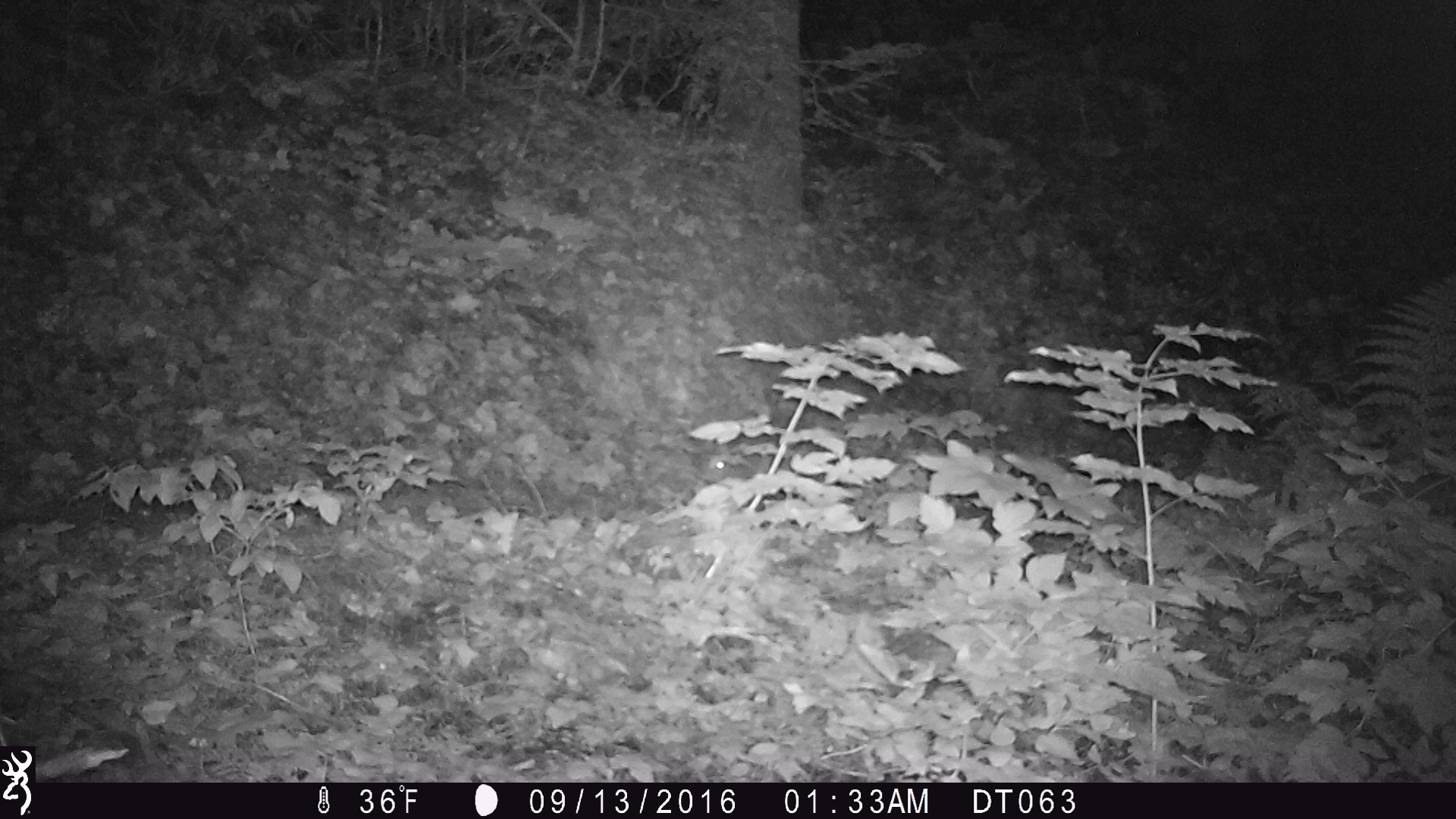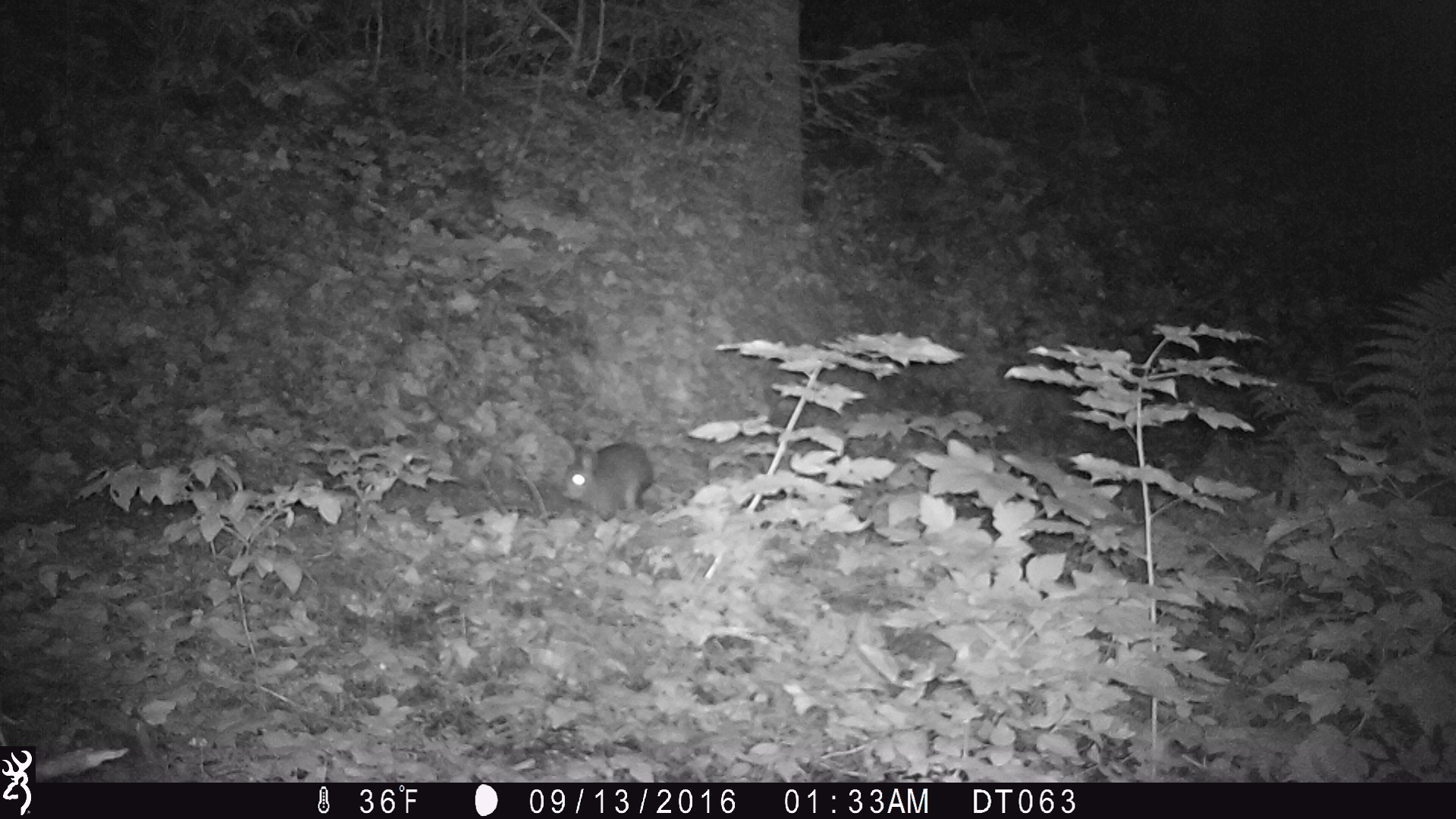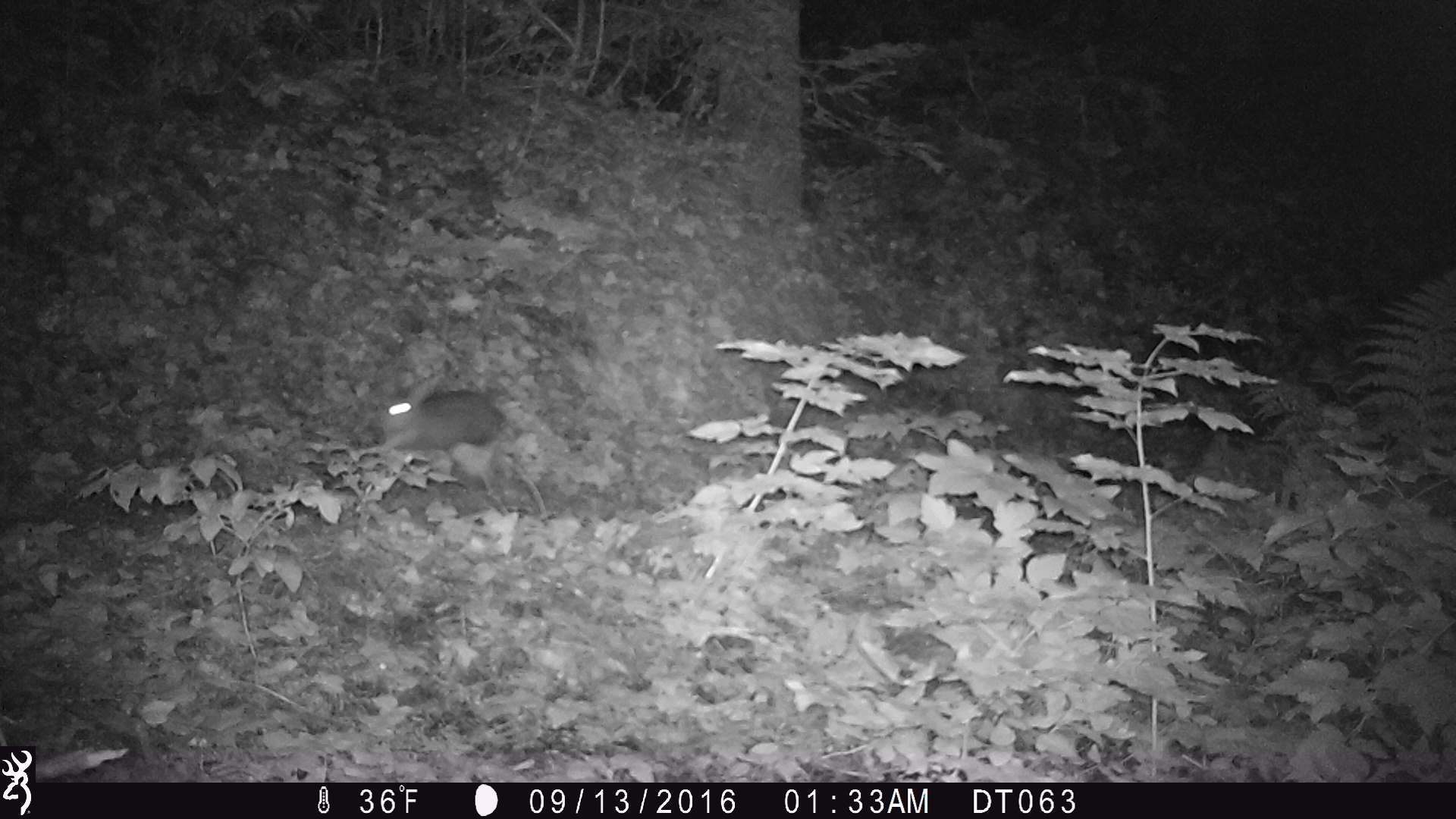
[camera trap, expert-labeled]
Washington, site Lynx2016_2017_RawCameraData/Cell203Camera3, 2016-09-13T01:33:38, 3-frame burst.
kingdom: Animalia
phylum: Chordata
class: Mammalia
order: Lagomorpha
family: Leporidae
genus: Lepus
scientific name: Lepus americanus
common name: snowshoe hare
Lepus americanus (snowshoe hare). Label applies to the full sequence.